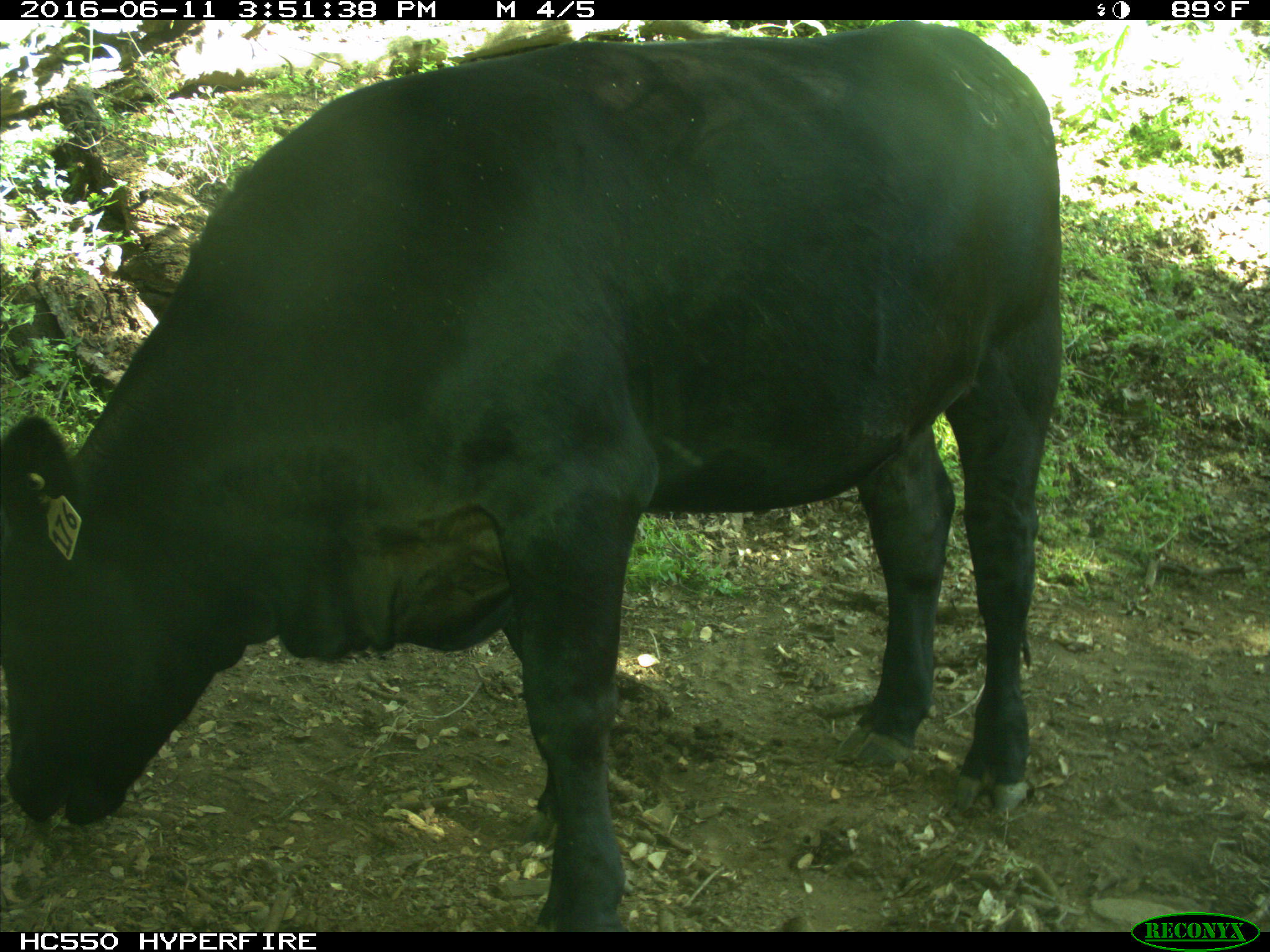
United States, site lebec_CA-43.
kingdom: Animalia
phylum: Chordata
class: Mammalia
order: Artiodactyla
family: Bovidae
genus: Bos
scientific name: Bos taurus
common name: domestic cow